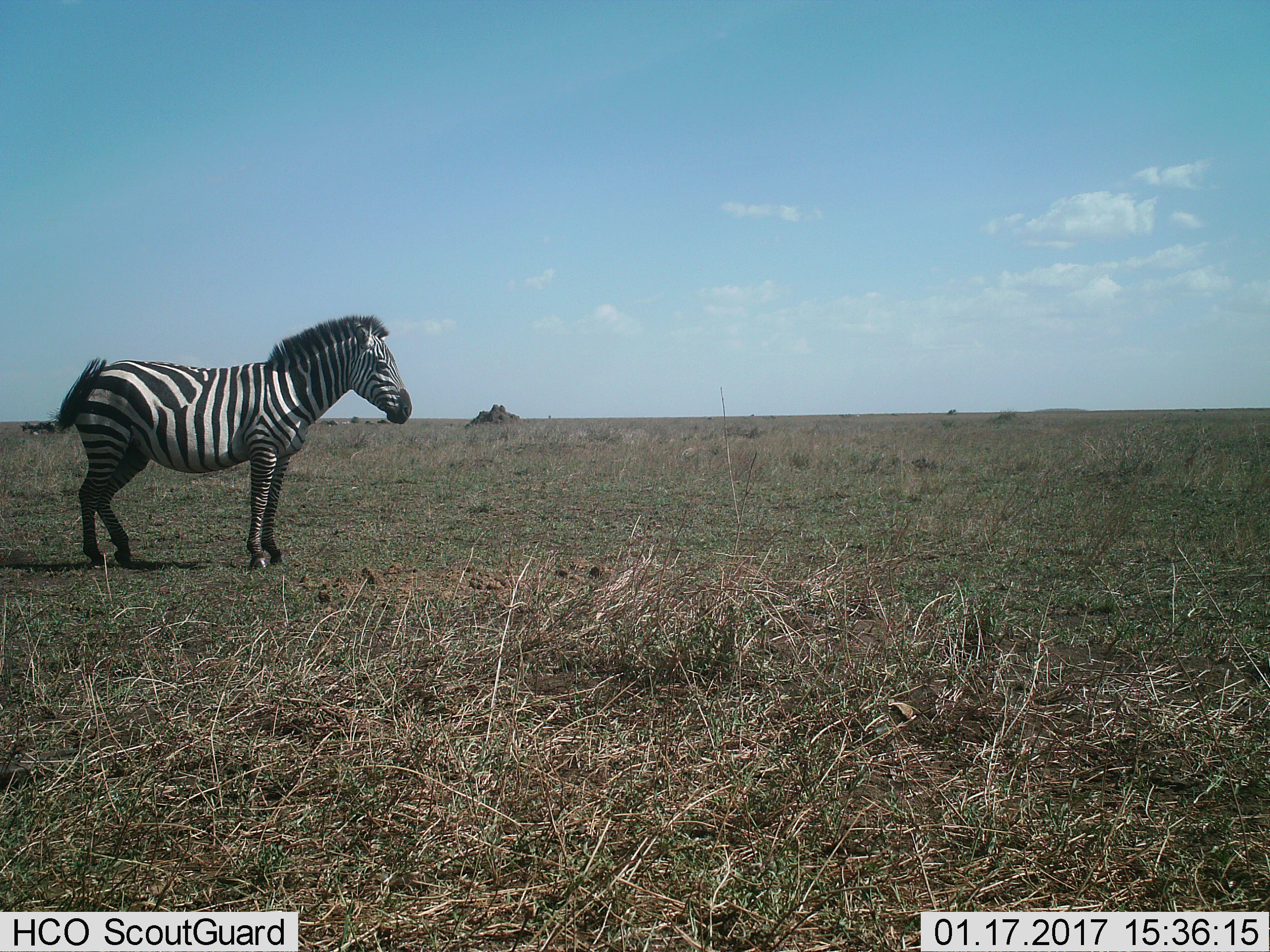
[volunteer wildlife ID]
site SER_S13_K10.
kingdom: Animalia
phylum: Chordata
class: Mammalia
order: Perissodactyla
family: Equidae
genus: Equus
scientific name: Equus quagga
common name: plains zebra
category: zebraplains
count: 1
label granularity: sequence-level